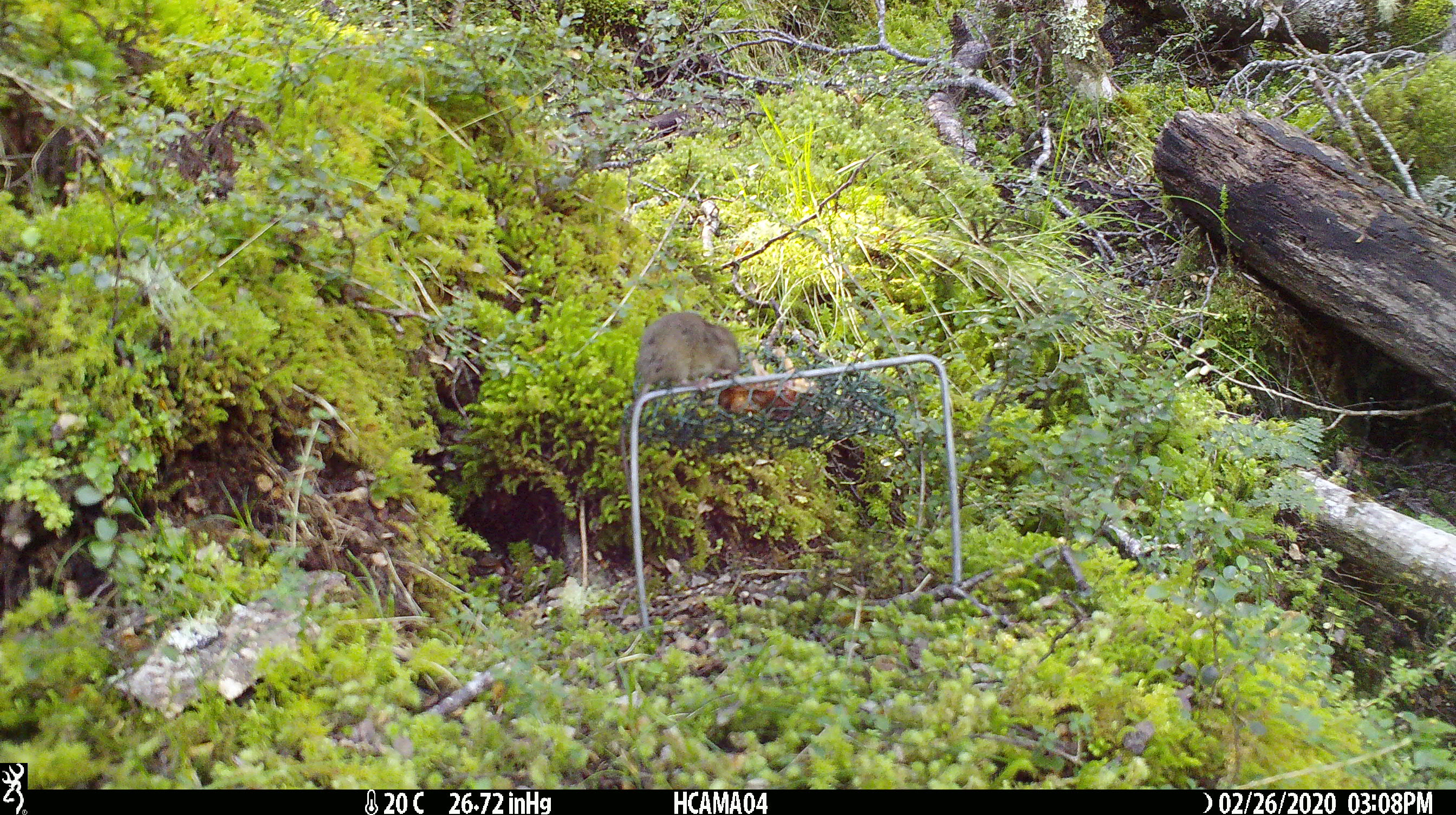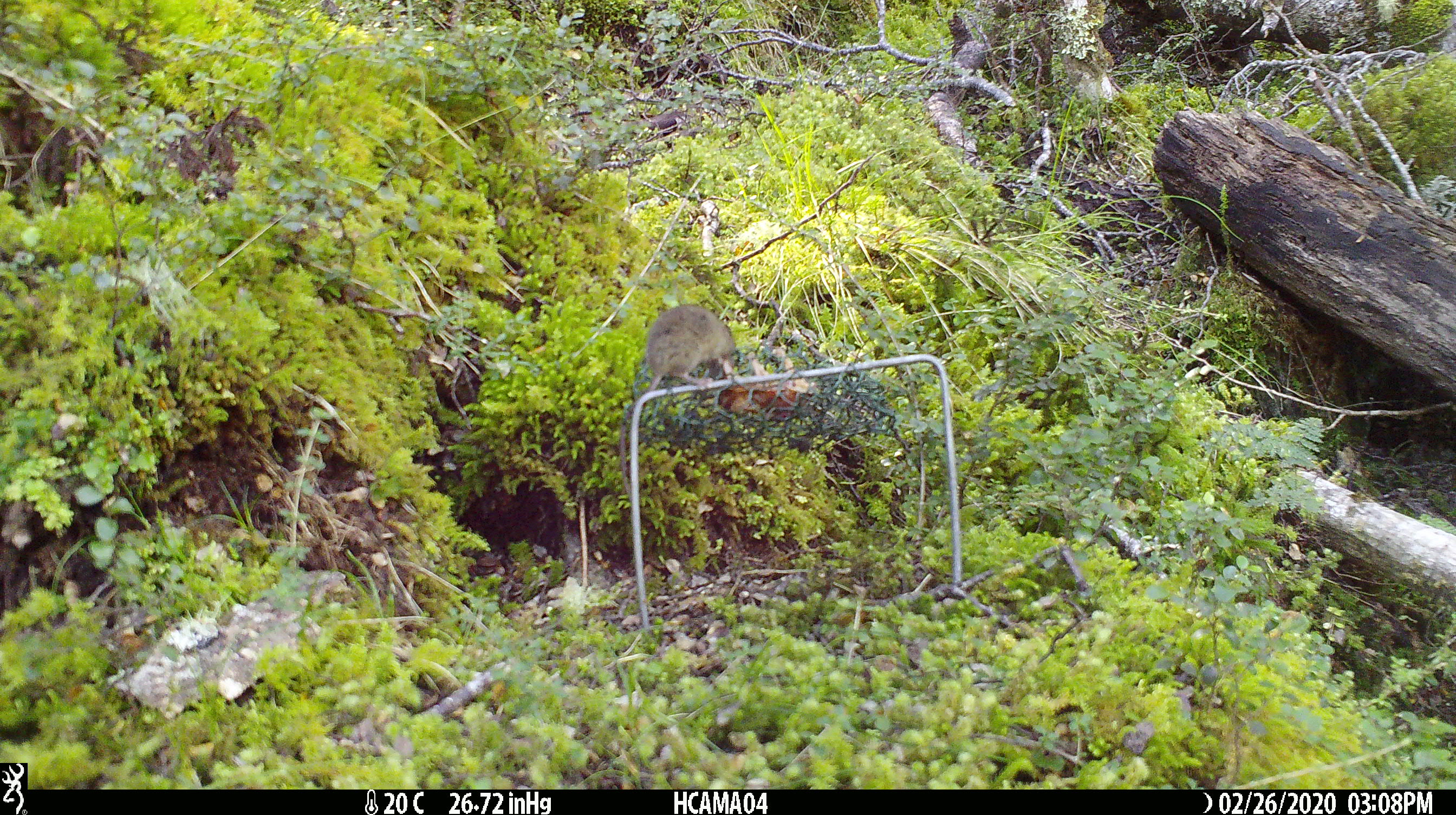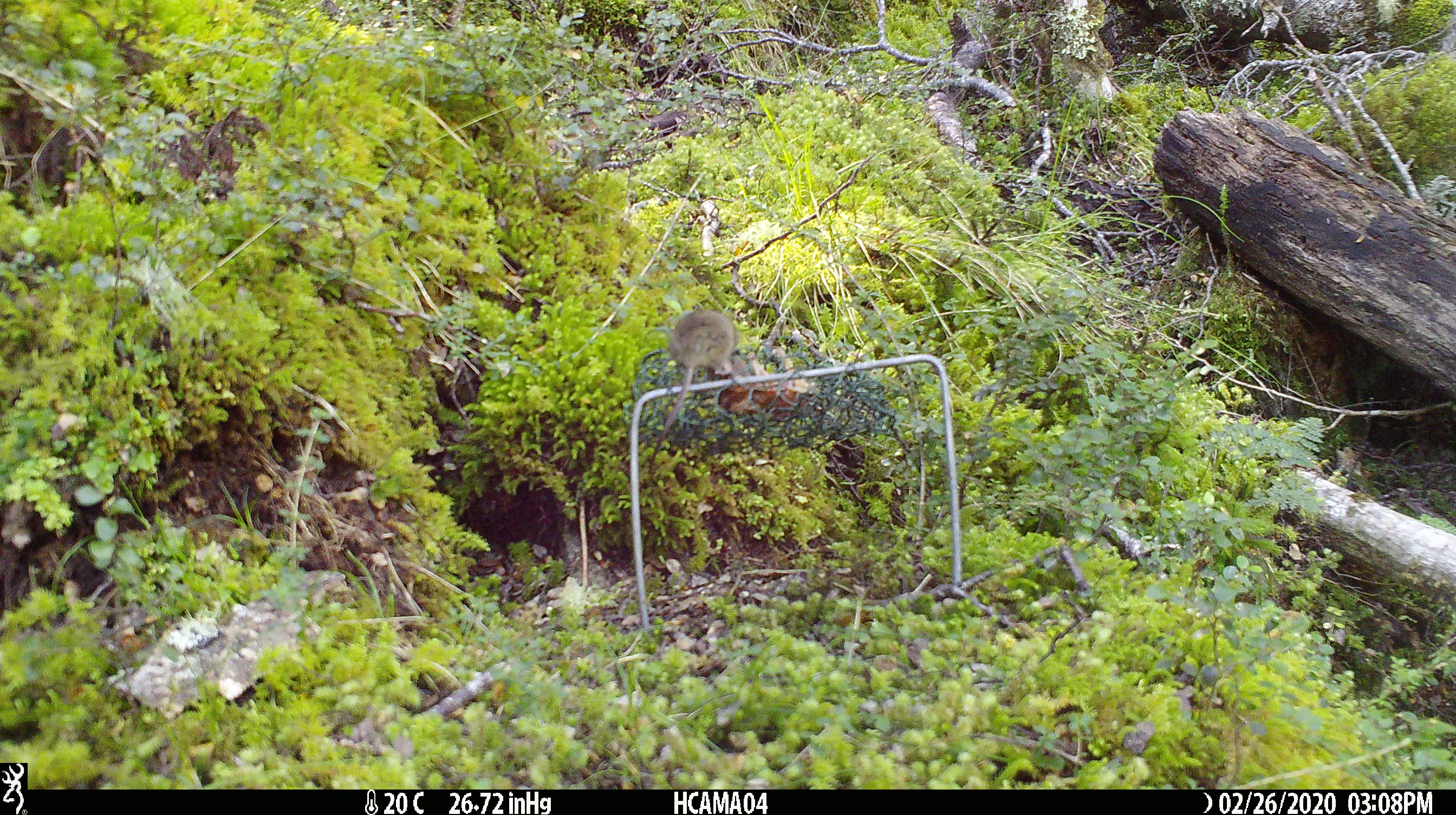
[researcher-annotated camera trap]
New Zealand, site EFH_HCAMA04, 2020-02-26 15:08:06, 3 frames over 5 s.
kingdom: Animalia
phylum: Chordata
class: Mammalia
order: Rodentia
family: Muridae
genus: Mus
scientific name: Mus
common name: mouse